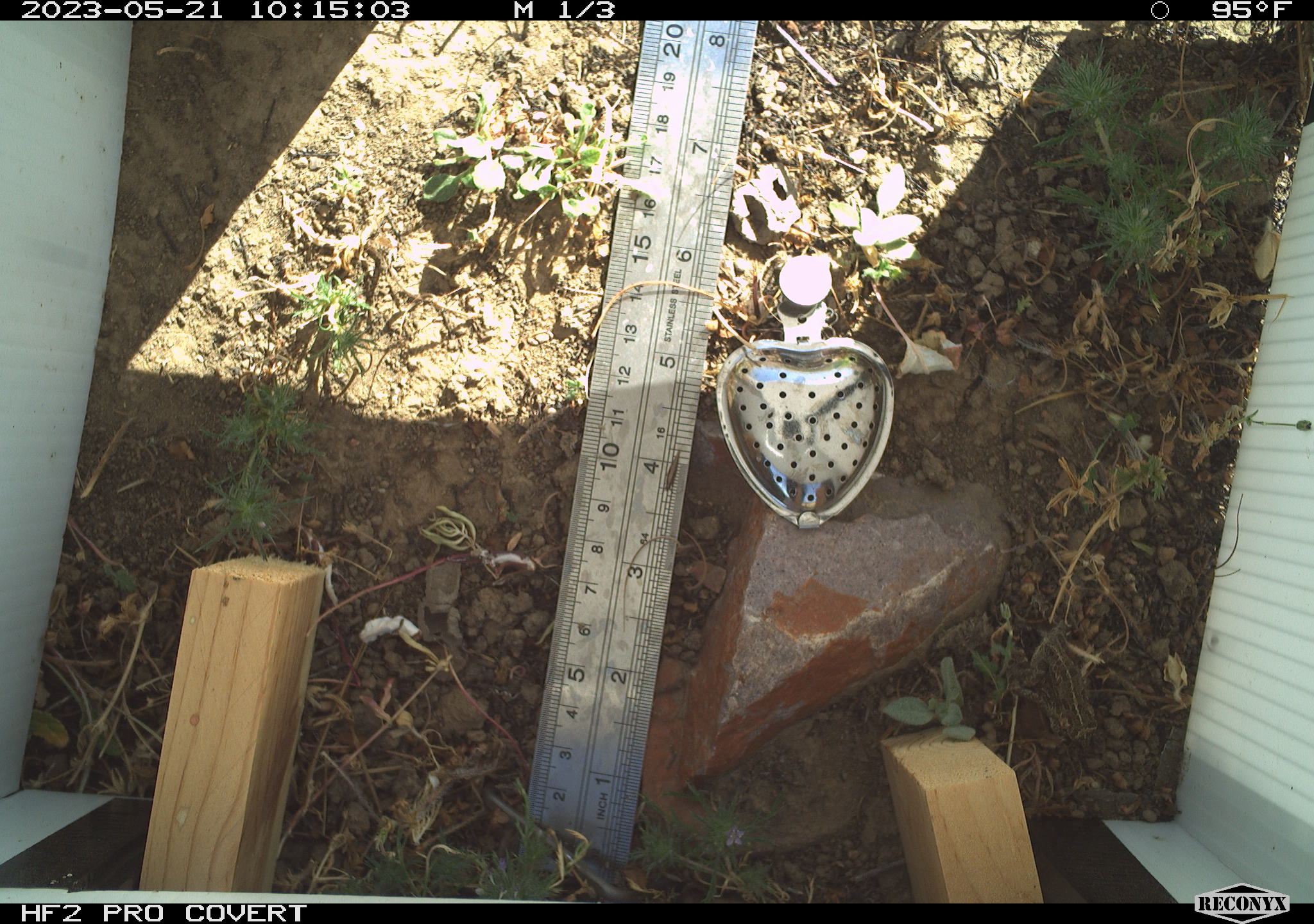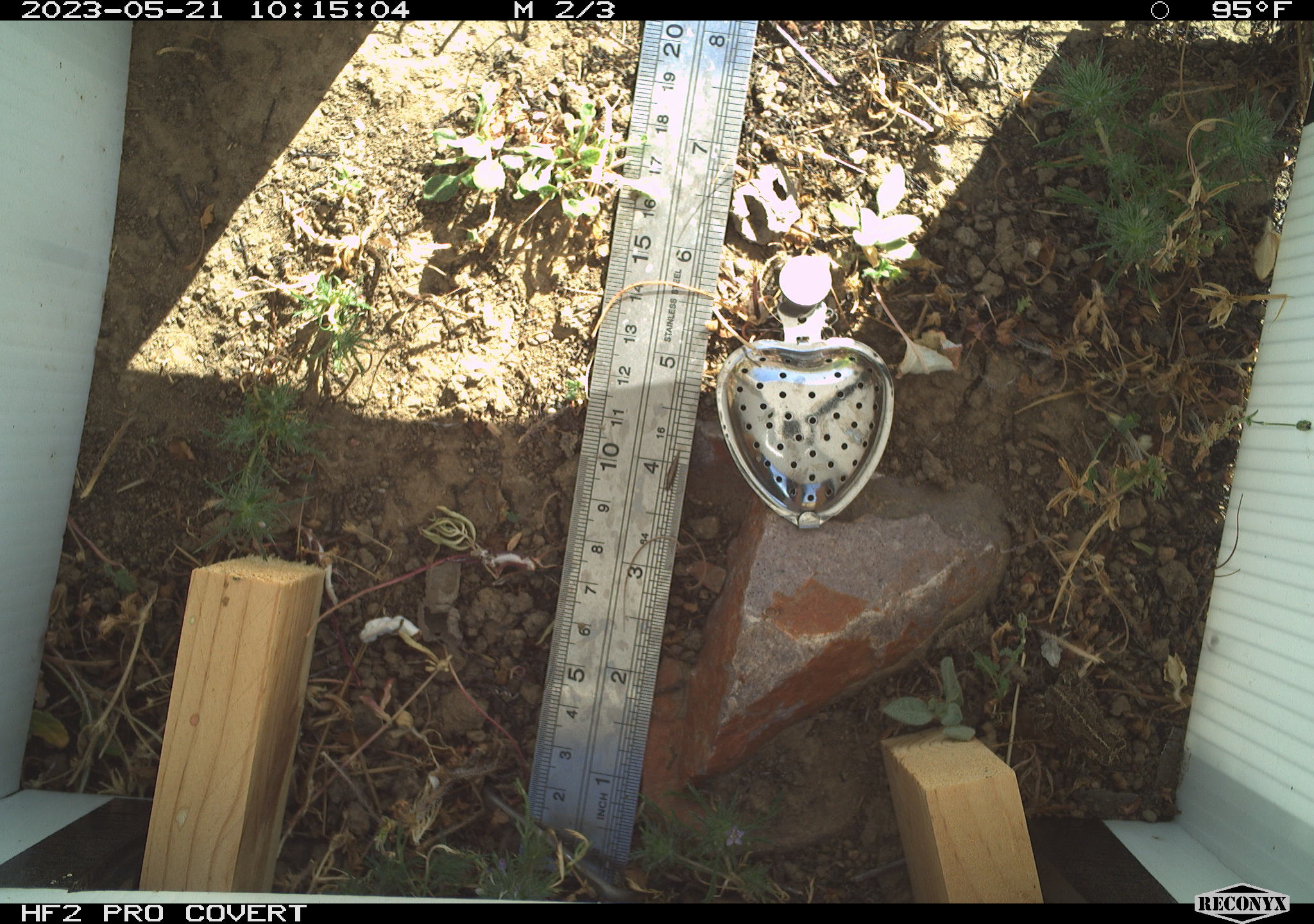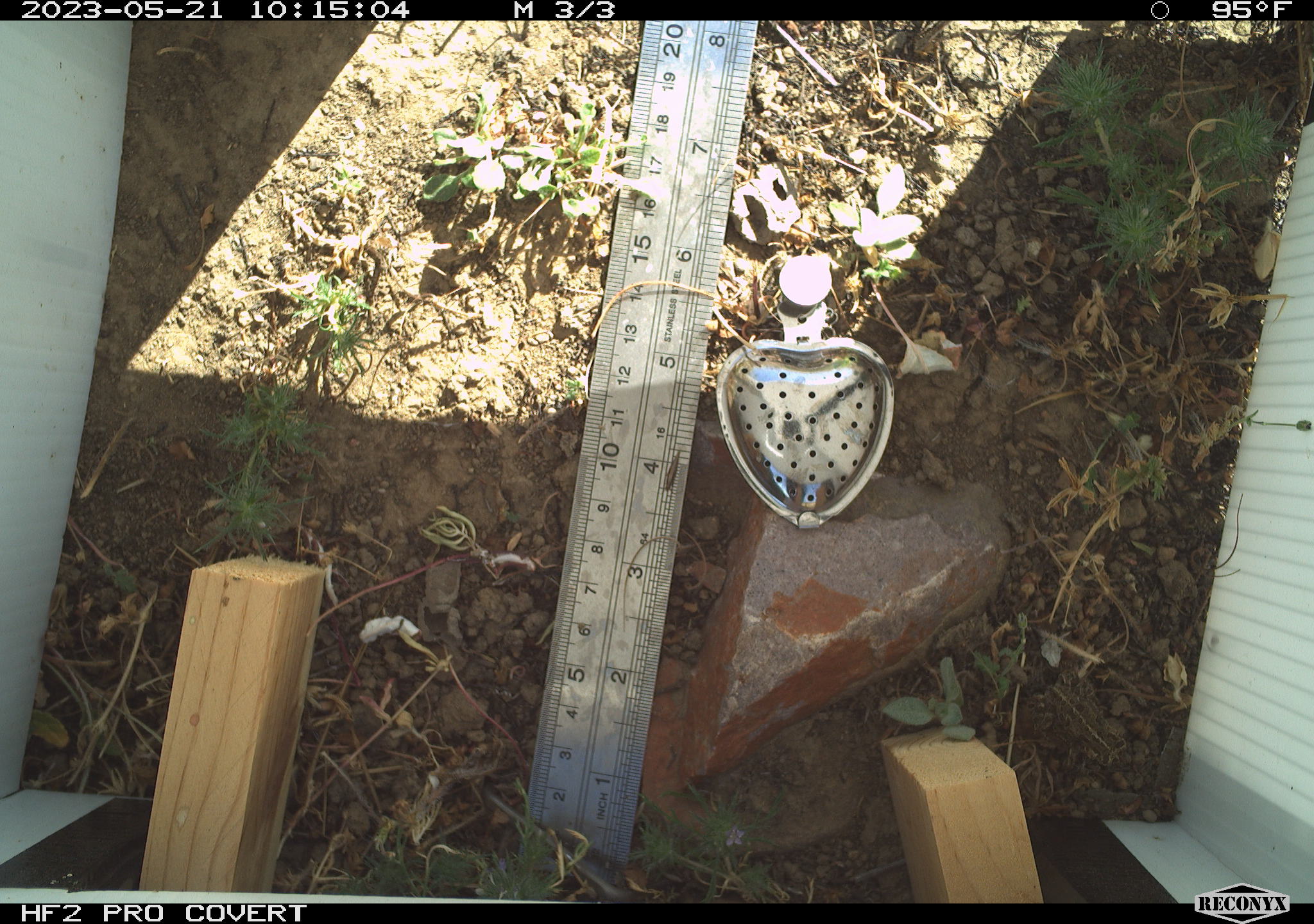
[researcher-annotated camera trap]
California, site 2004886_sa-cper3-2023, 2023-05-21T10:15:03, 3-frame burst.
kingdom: Animalia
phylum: Chordata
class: Amphibia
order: Anura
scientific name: Anura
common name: frogs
Frogs (Anura).